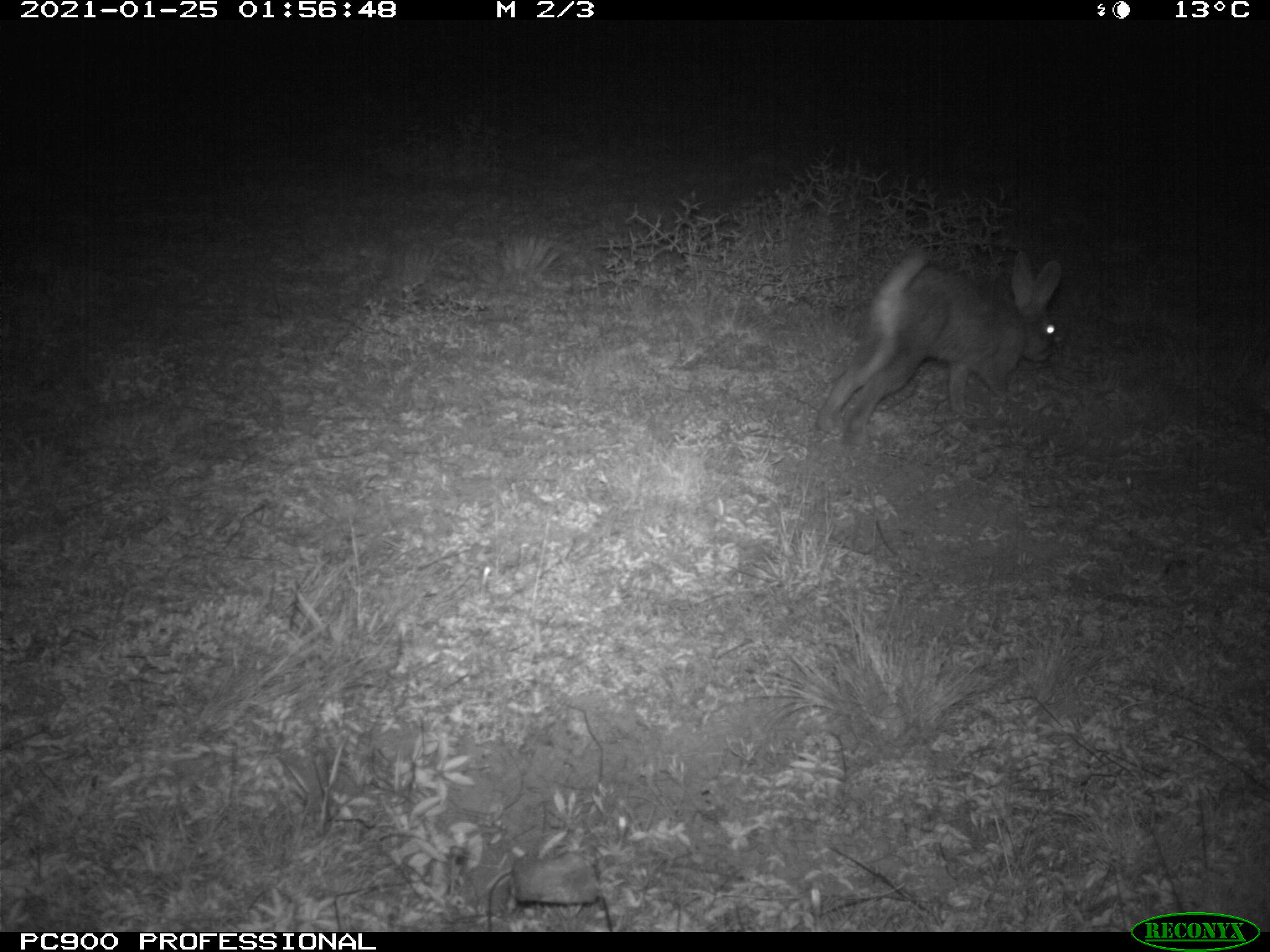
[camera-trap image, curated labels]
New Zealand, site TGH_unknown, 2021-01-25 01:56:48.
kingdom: Animalia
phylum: Chordata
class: Mammalia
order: Lagomorpha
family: Leporidae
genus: Oryctolagus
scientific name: Oryctolagus cuniculus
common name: european rabbit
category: rabbit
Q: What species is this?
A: Rabbit (european rabbit) (Oryctolagus cuniculus).